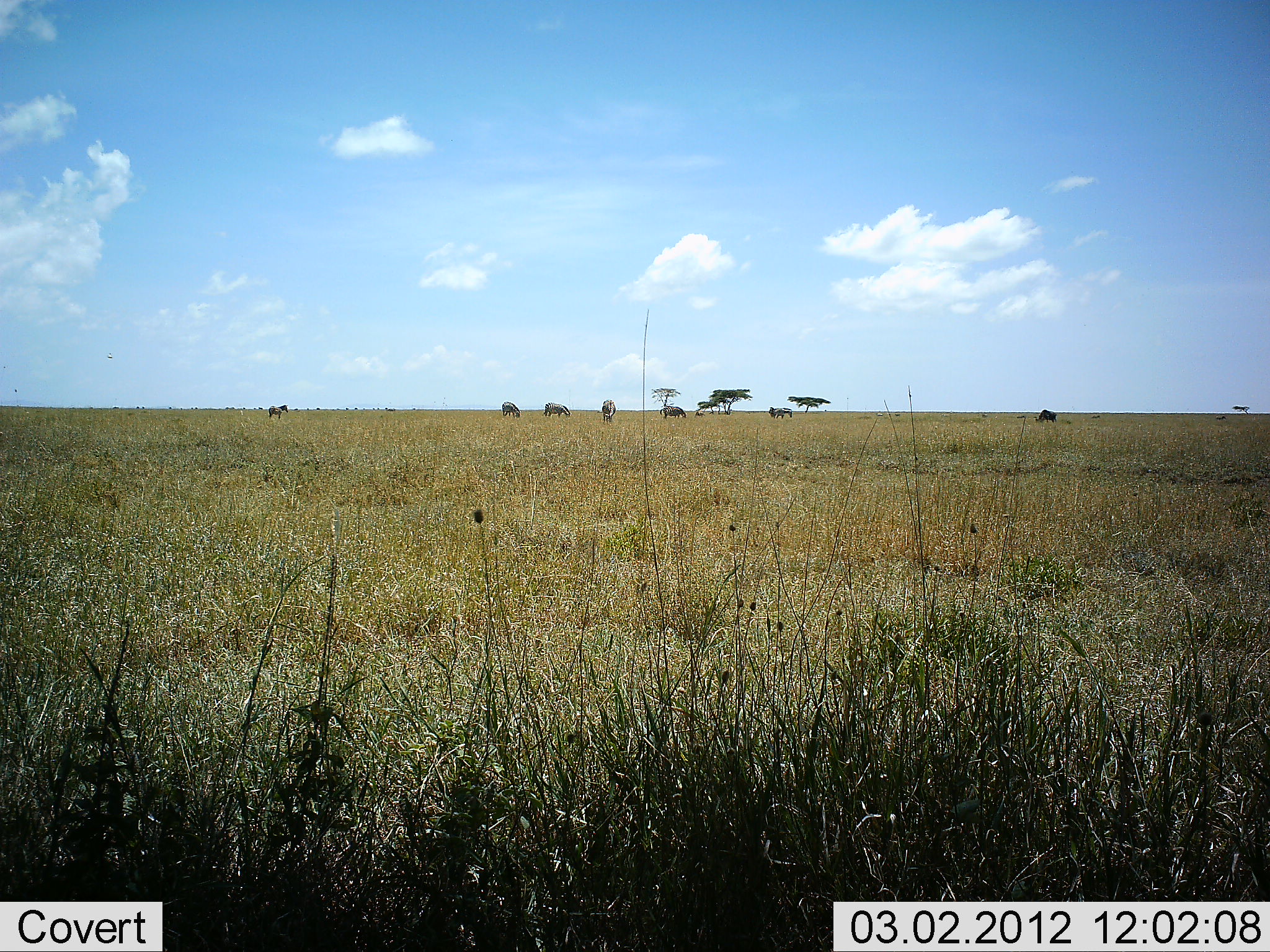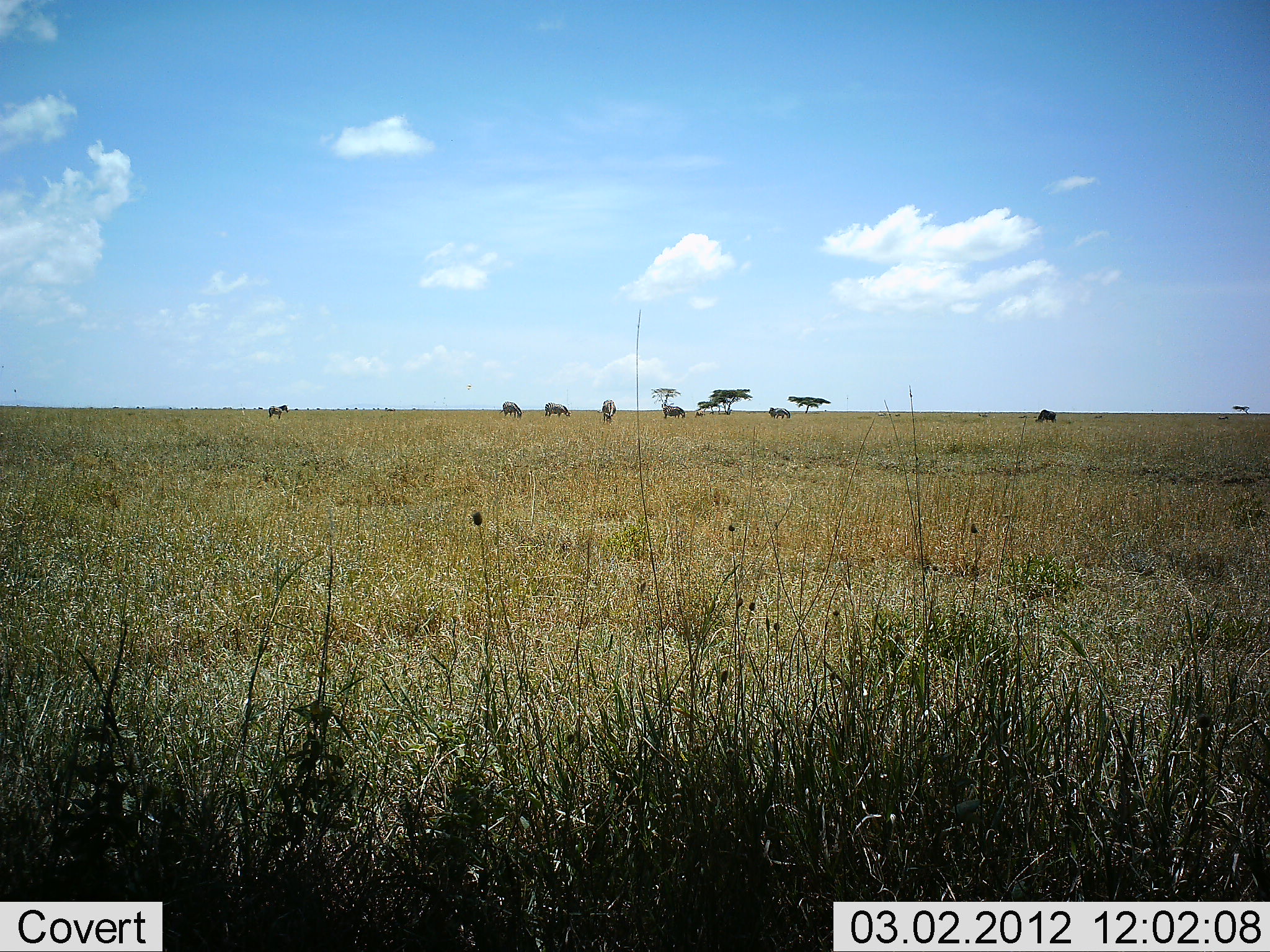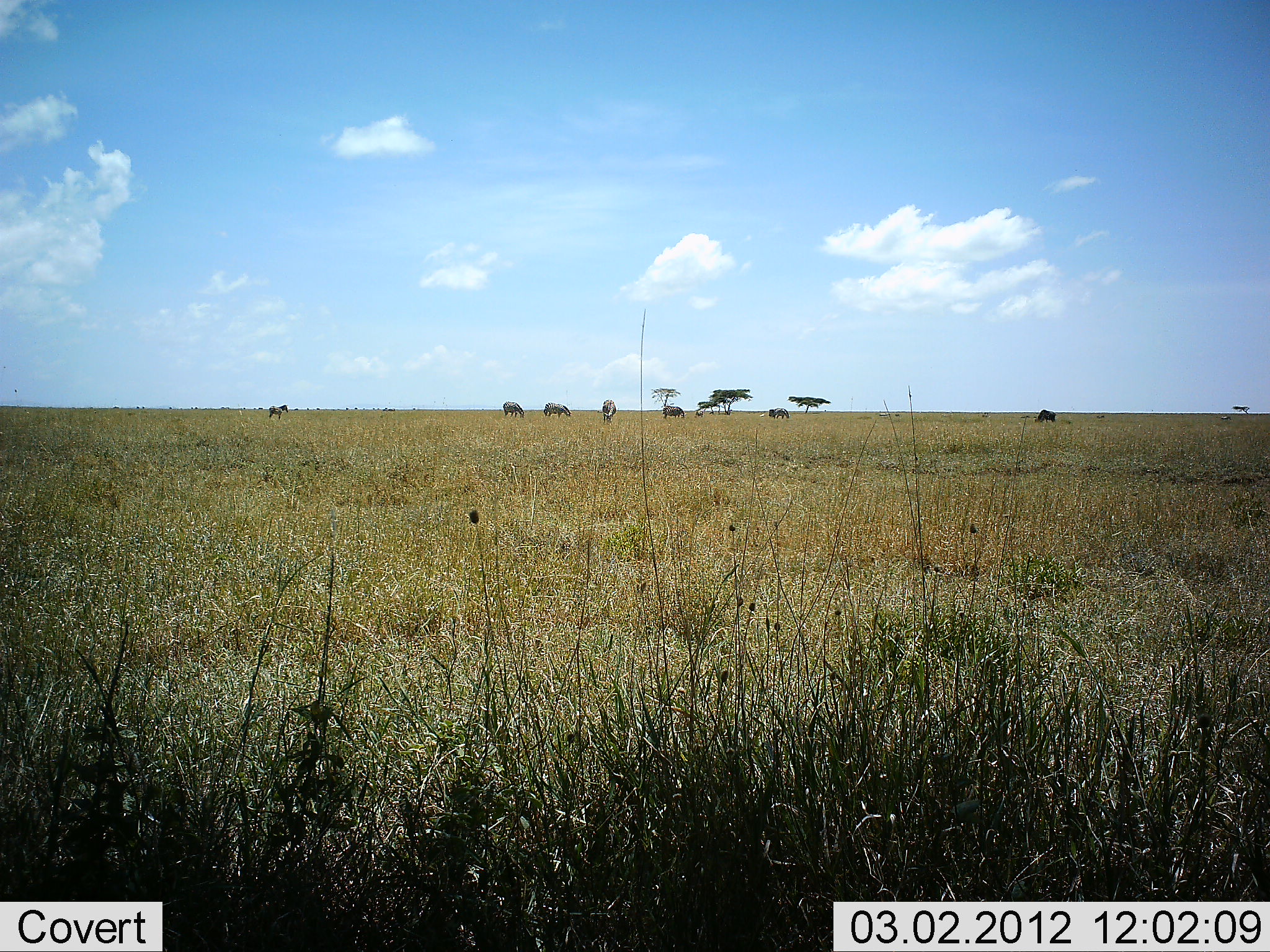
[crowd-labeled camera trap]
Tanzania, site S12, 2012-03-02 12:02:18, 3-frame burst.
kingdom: Animalia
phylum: Chordata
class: Mammalia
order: Artiodactyla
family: Bovidae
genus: Connochaetes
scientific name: Connochaetes taurinus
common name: blue wildebeest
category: wildebeest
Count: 6.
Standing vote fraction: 62%.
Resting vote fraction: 0%.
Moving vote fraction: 0%.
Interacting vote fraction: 0%.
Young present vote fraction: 0%.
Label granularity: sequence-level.